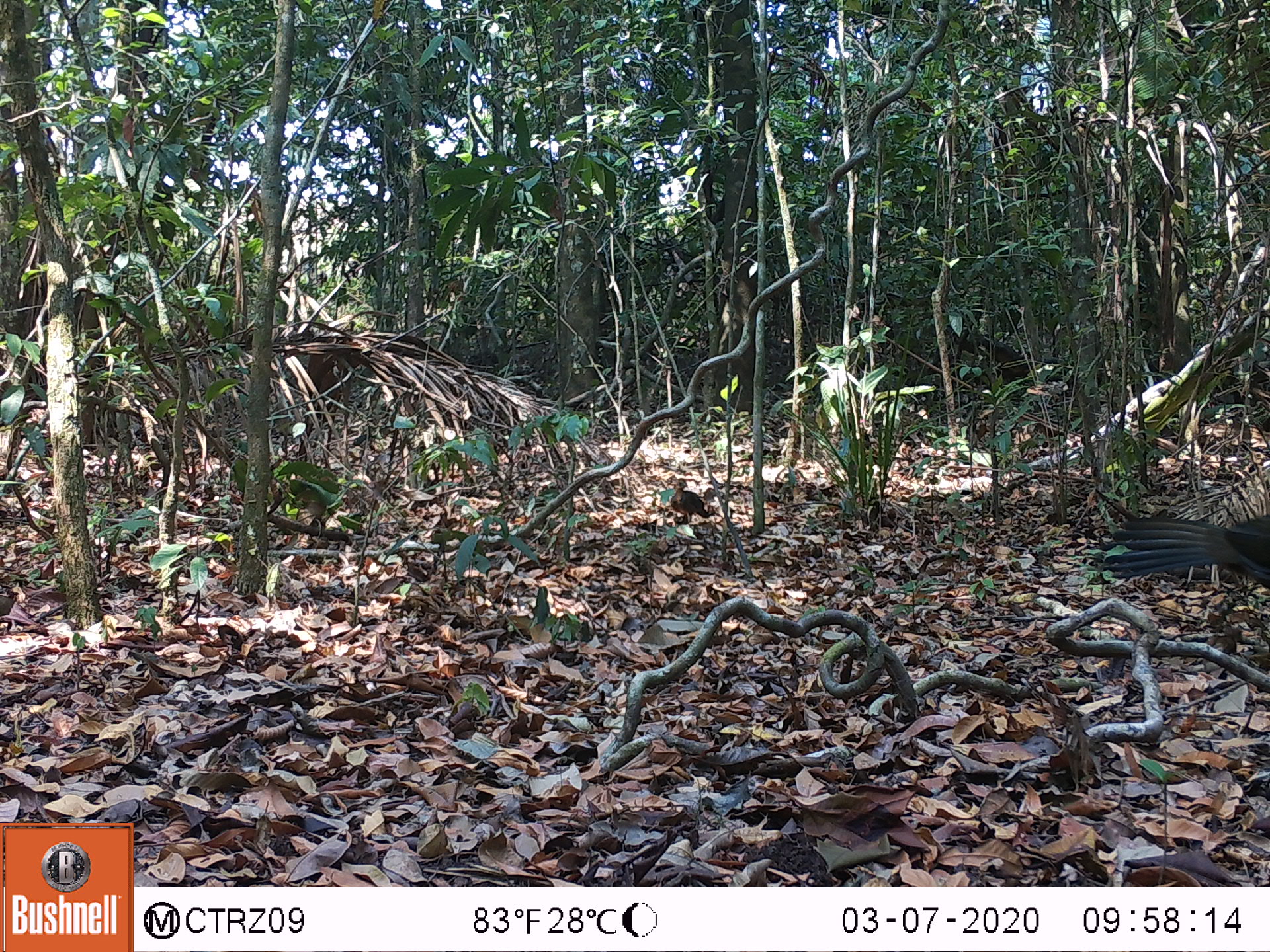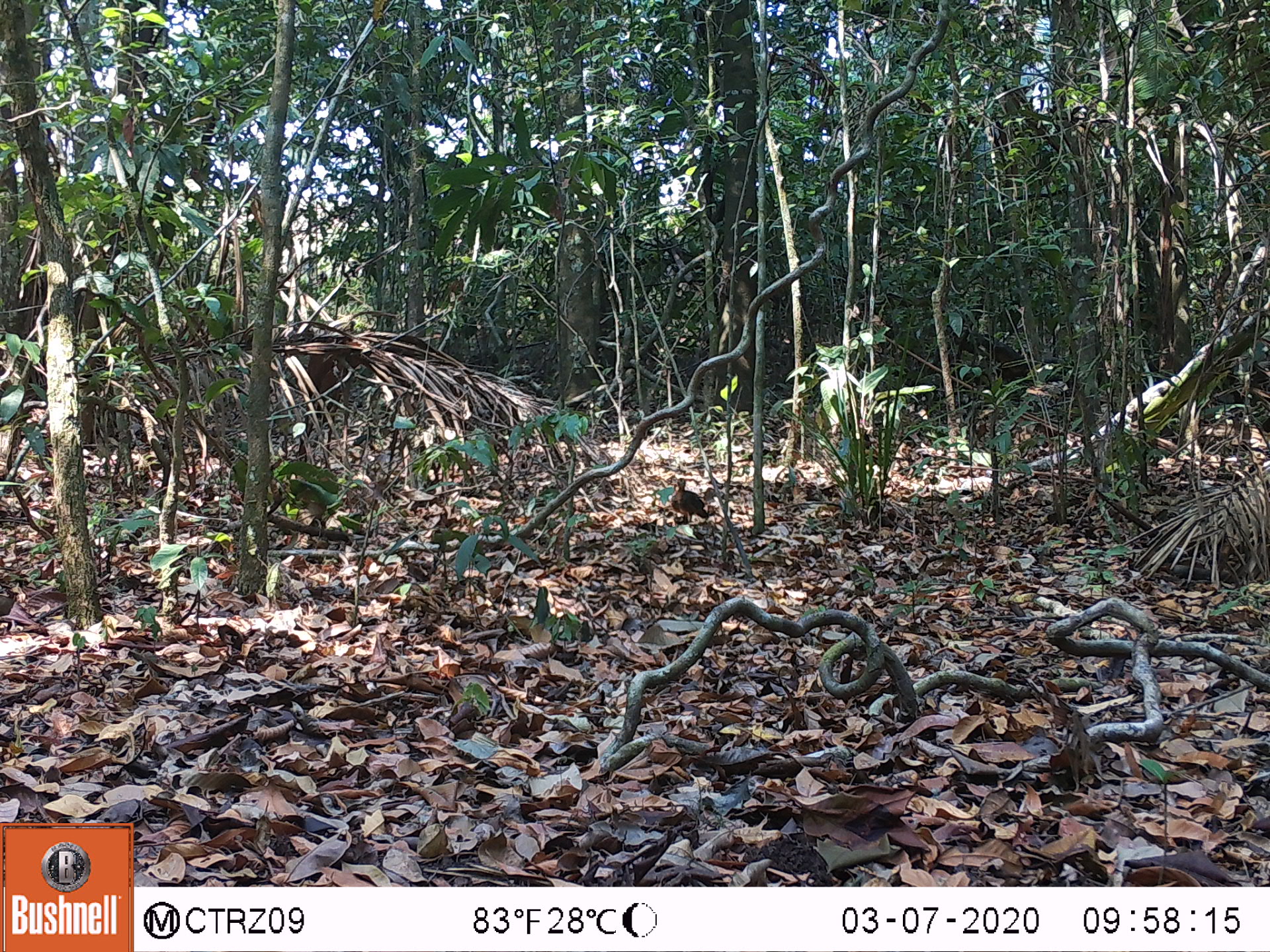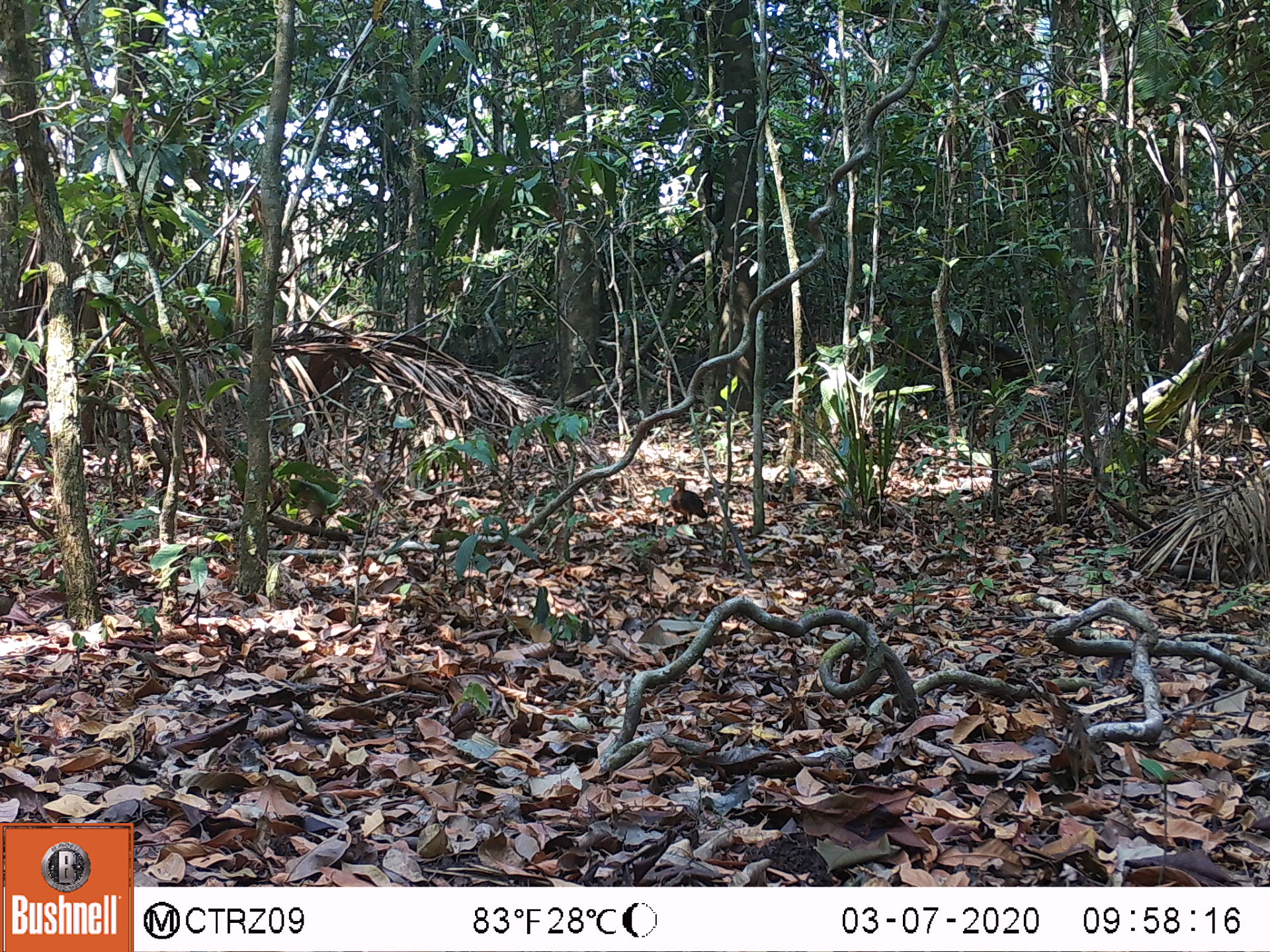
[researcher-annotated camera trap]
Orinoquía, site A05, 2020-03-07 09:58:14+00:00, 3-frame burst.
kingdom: Animalia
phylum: Chordata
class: Aves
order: Galliformes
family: Cracidae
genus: Penelope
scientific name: Penelope jacquacu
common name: spix's guan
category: spixs guan